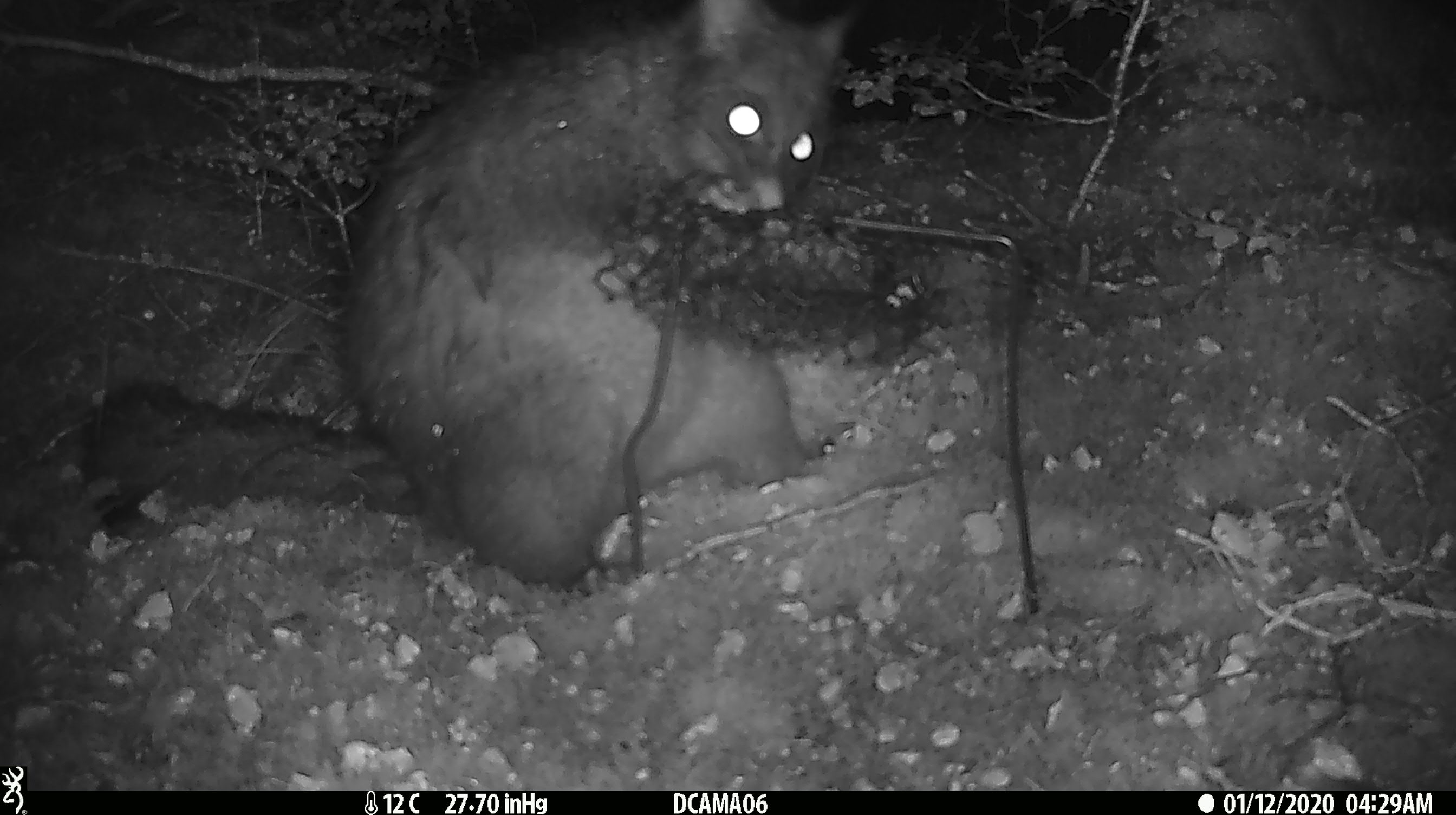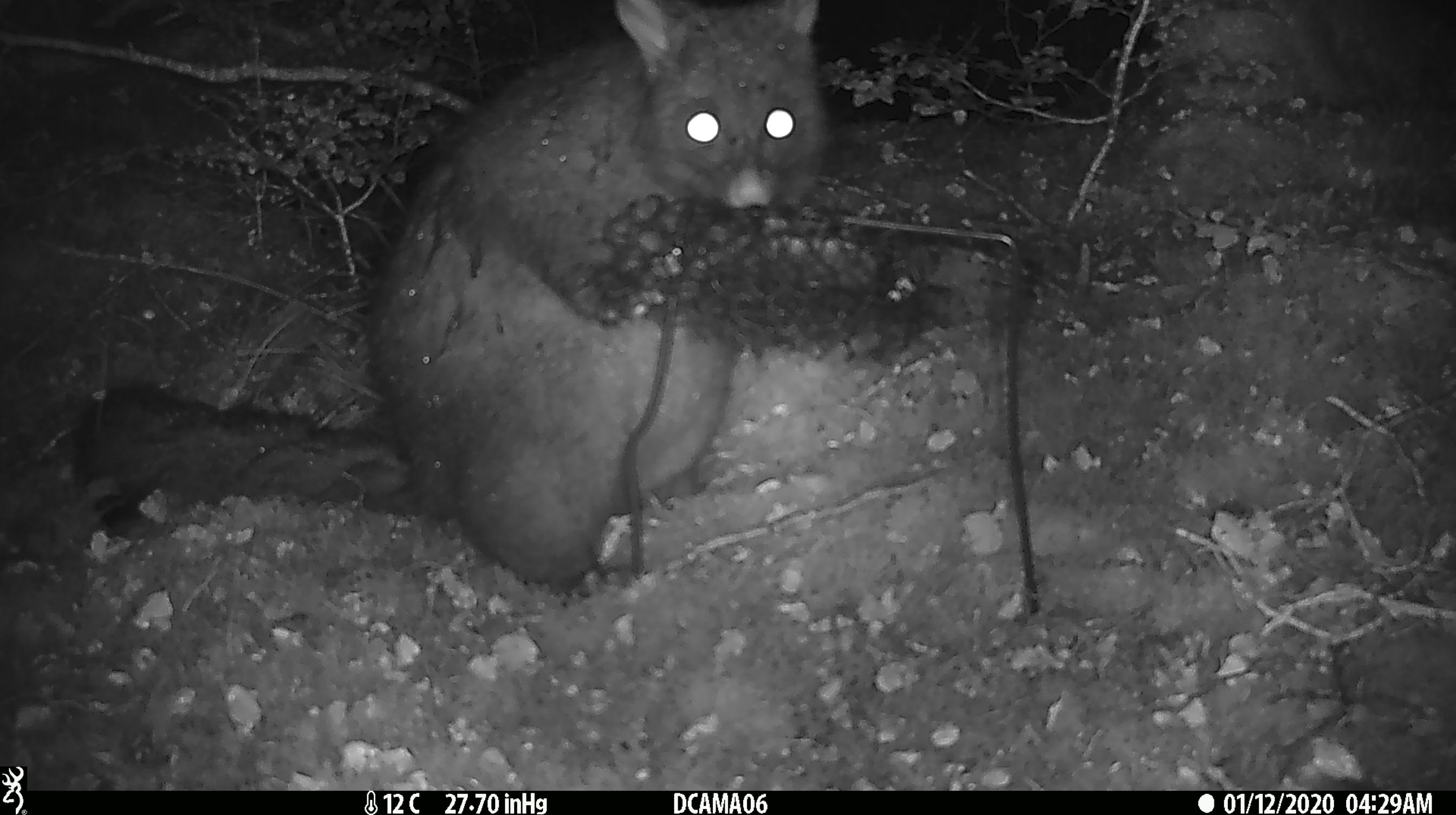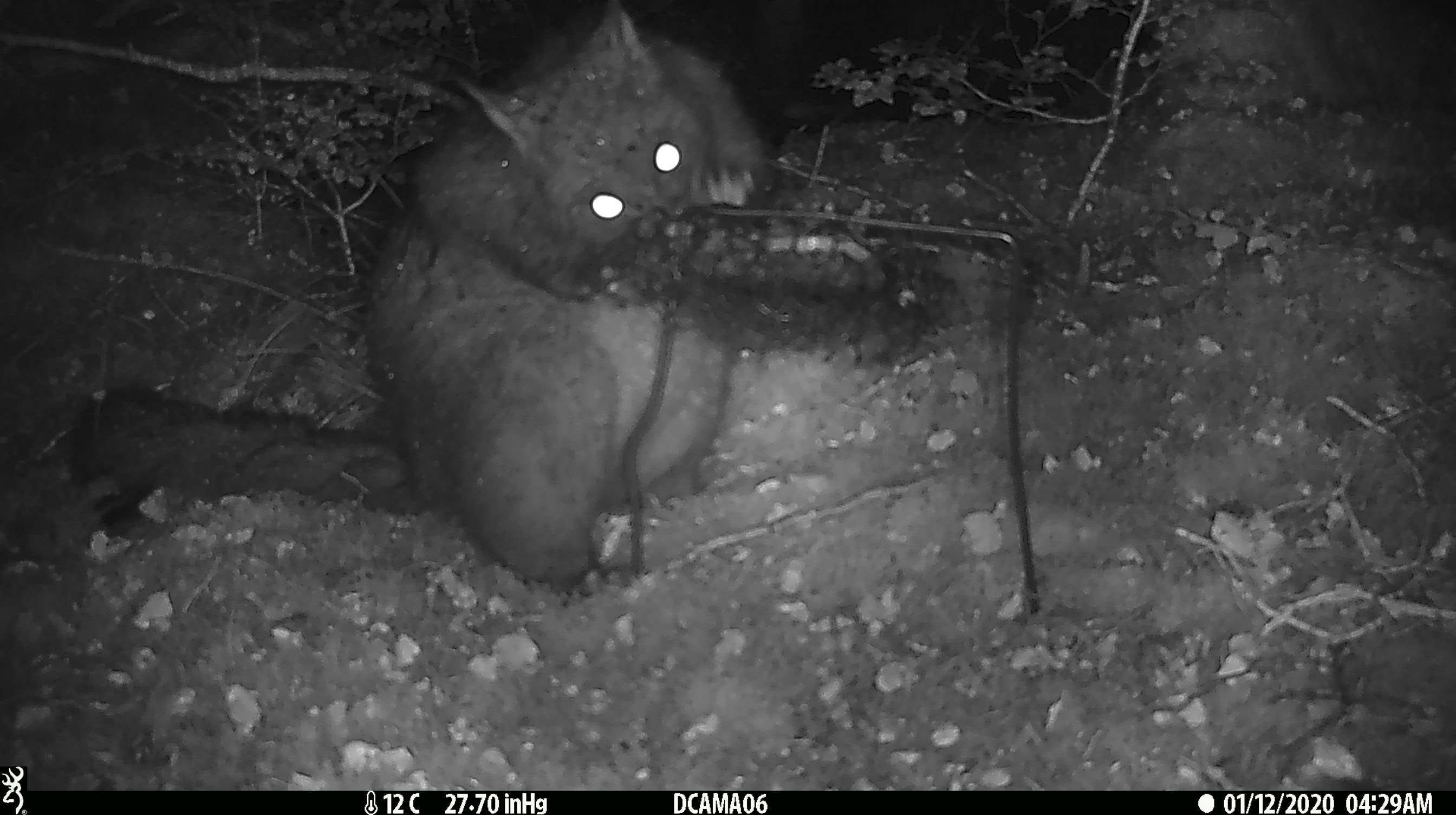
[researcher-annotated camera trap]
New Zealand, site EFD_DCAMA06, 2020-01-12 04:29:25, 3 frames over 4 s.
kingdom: Animalia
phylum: Chordata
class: Mammalia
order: Diprotodontia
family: Phalangeridae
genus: Trichosurus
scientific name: Trichosurus vulpecula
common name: common brushtail possum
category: possum